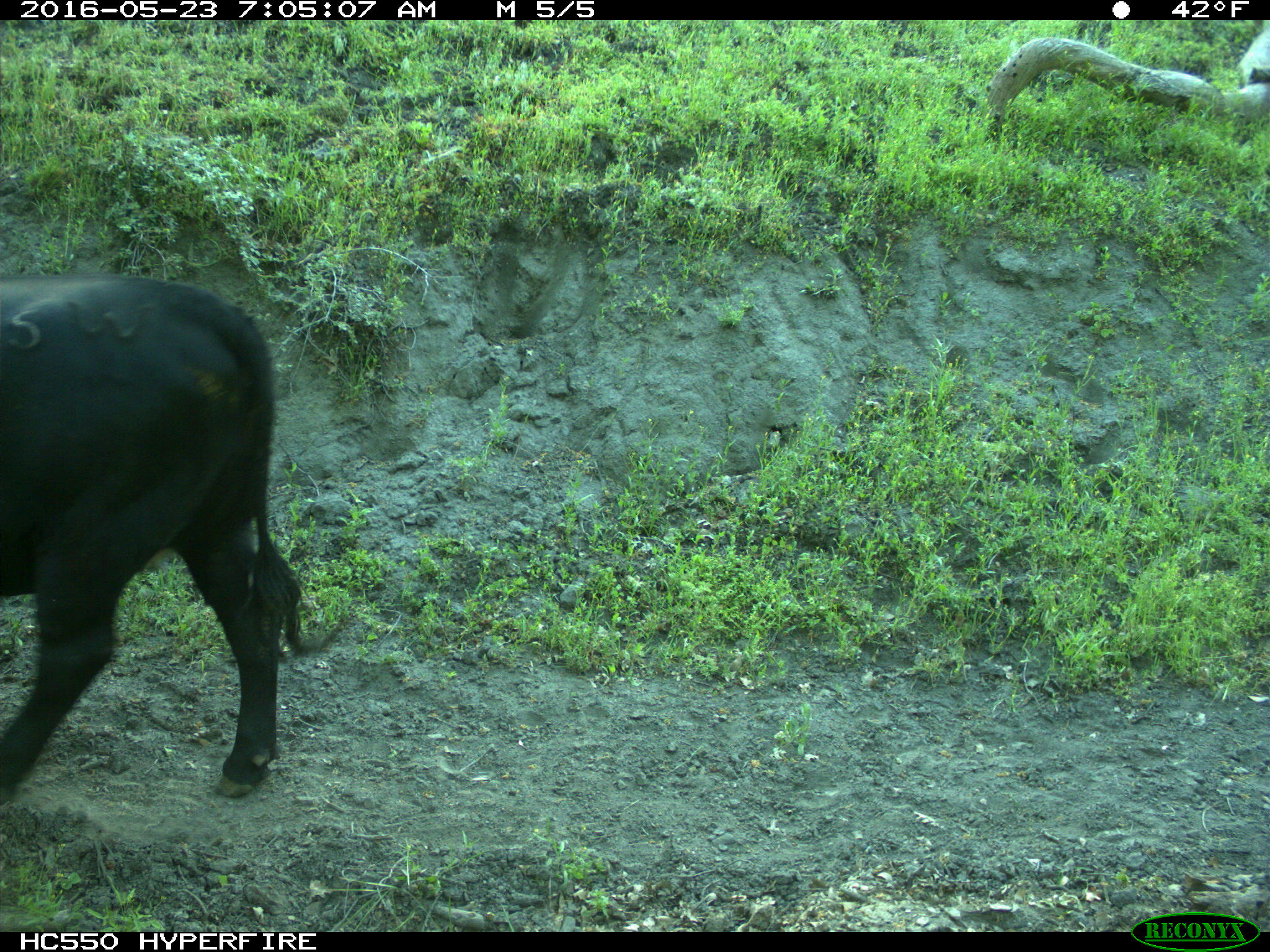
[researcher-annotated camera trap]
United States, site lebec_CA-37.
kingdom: Animalia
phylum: Chordata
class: Mammalia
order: Artiodactyla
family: Bovidae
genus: Bos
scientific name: Bos taurus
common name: domestic cow